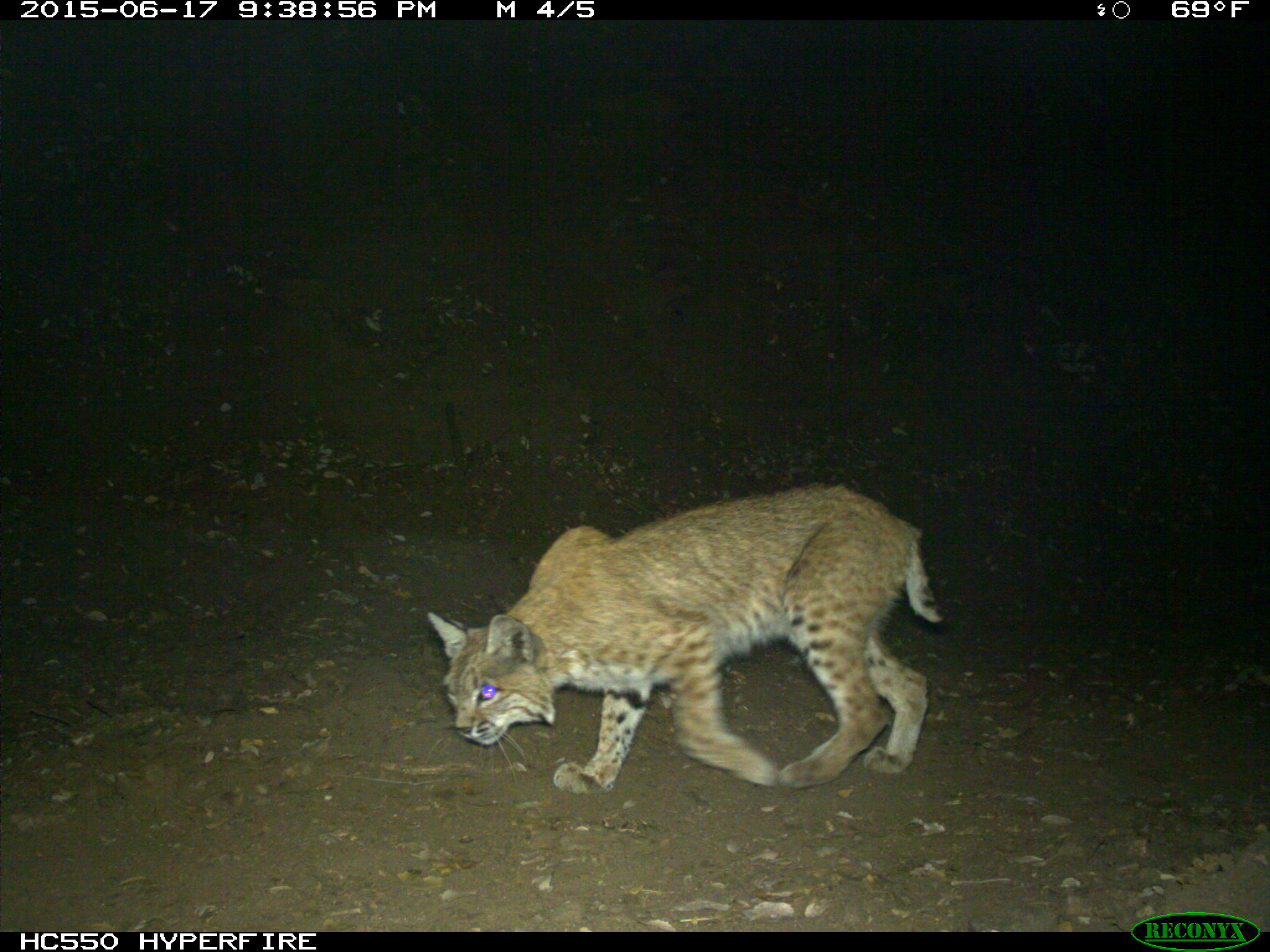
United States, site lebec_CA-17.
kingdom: Animalia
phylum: Chordata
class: Mammalia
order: Carnivora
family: Felidae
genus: Lynx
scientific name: Lynx rufus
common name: bobcat